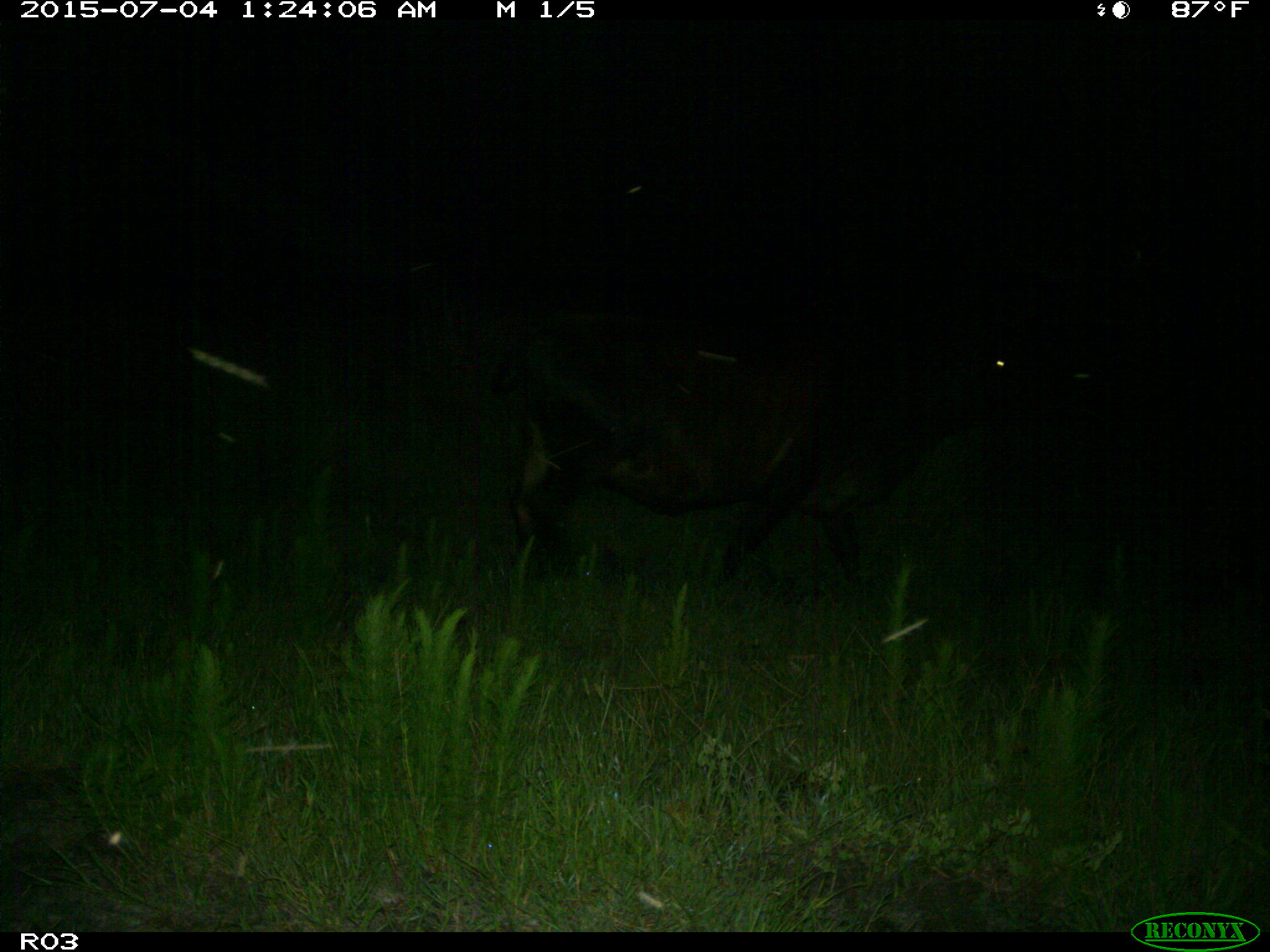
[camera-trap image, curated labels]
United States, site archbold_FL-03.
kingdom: Animalia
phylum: Chordata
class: Mammalia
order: Artiodactyla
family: Bovidae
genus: Bos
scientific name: Bos taurus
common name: domestic cow